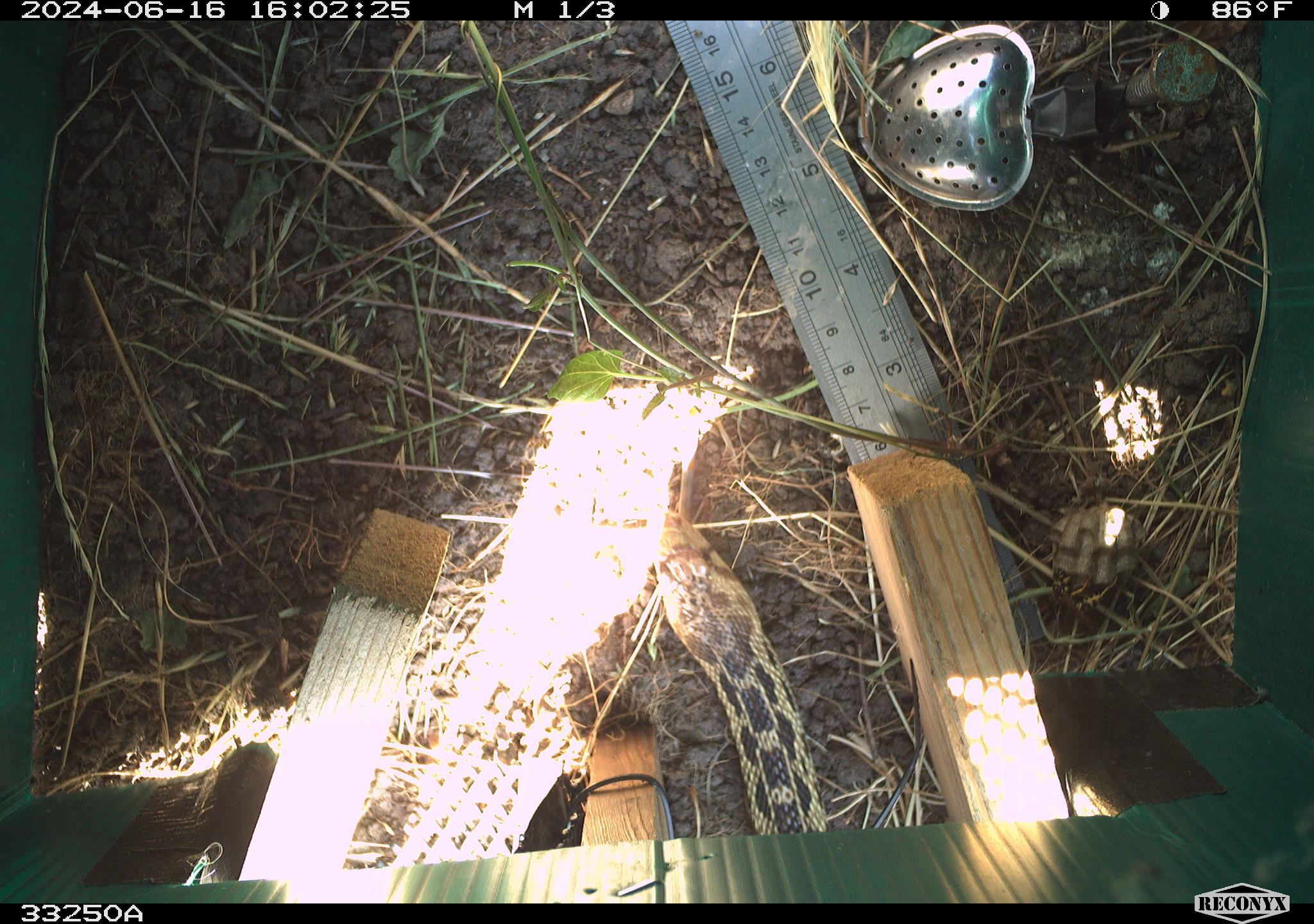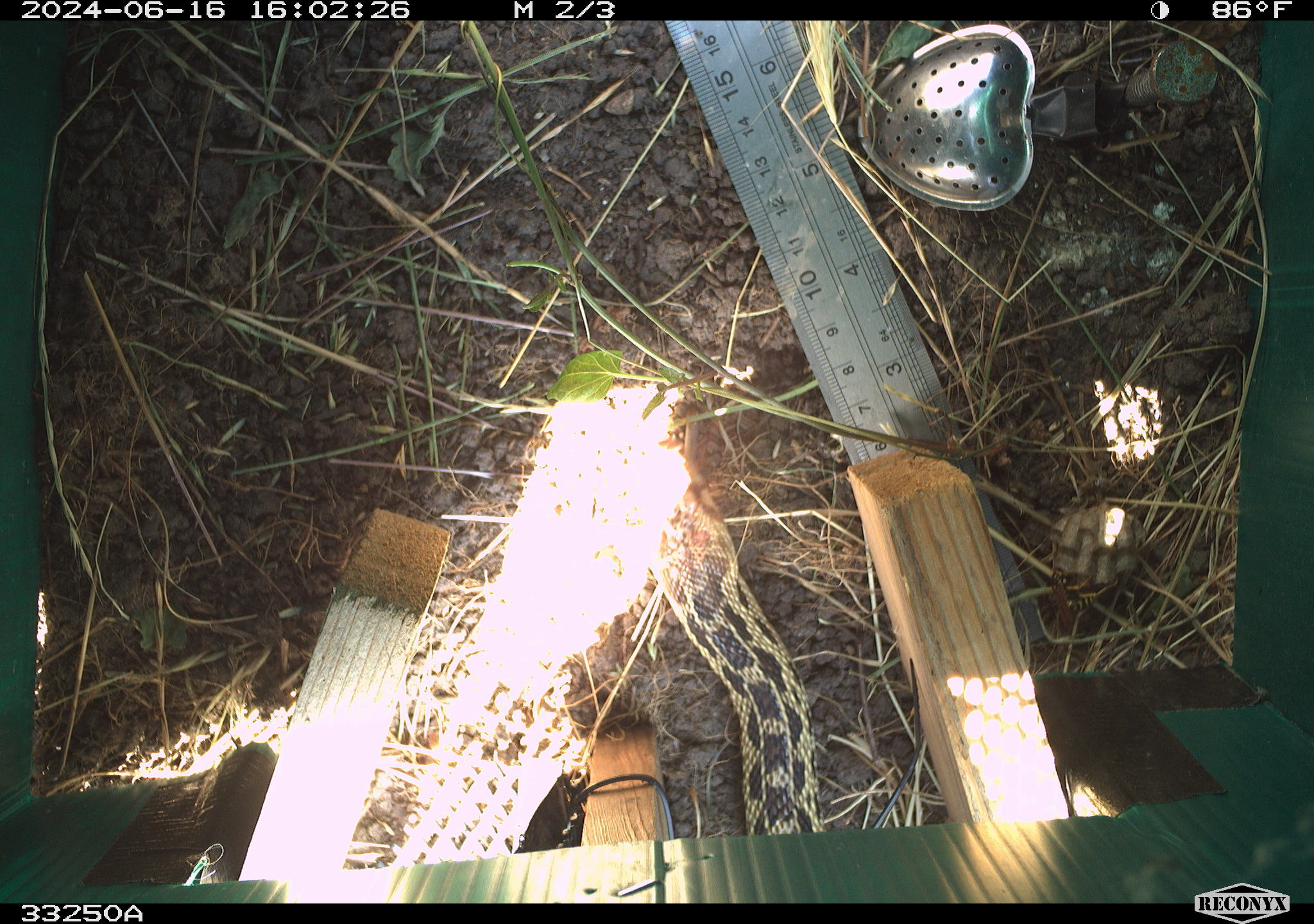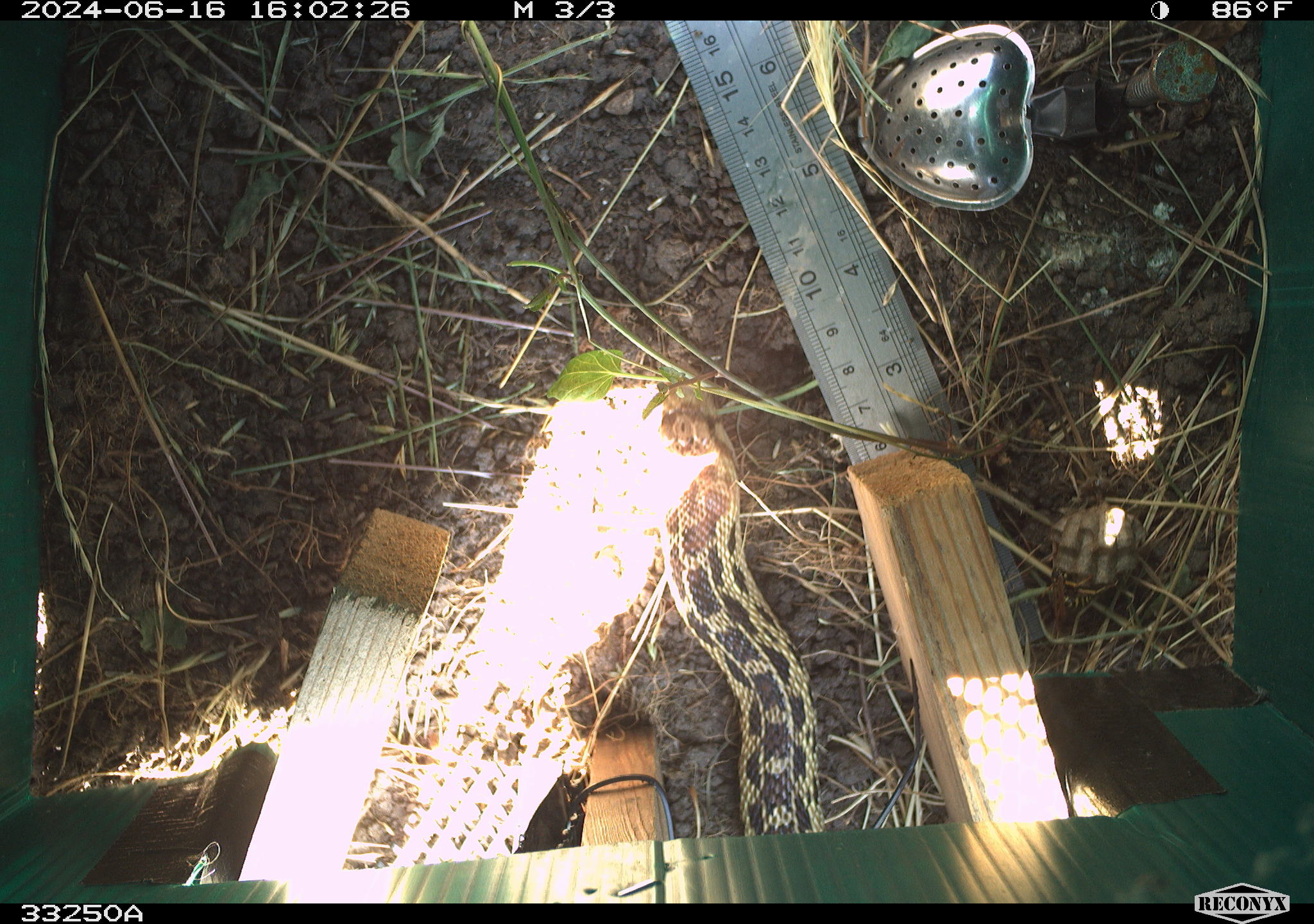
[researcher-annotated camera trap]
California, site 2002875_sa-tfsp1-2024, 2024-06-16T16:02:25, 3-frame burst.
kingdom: Animalia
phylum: Chordata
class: Reptilia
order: Squamata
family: Colubridae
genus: Pituophis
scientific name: Pituophis catenifer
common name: gophersnake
Gophersnake (Pituophis catenifer).